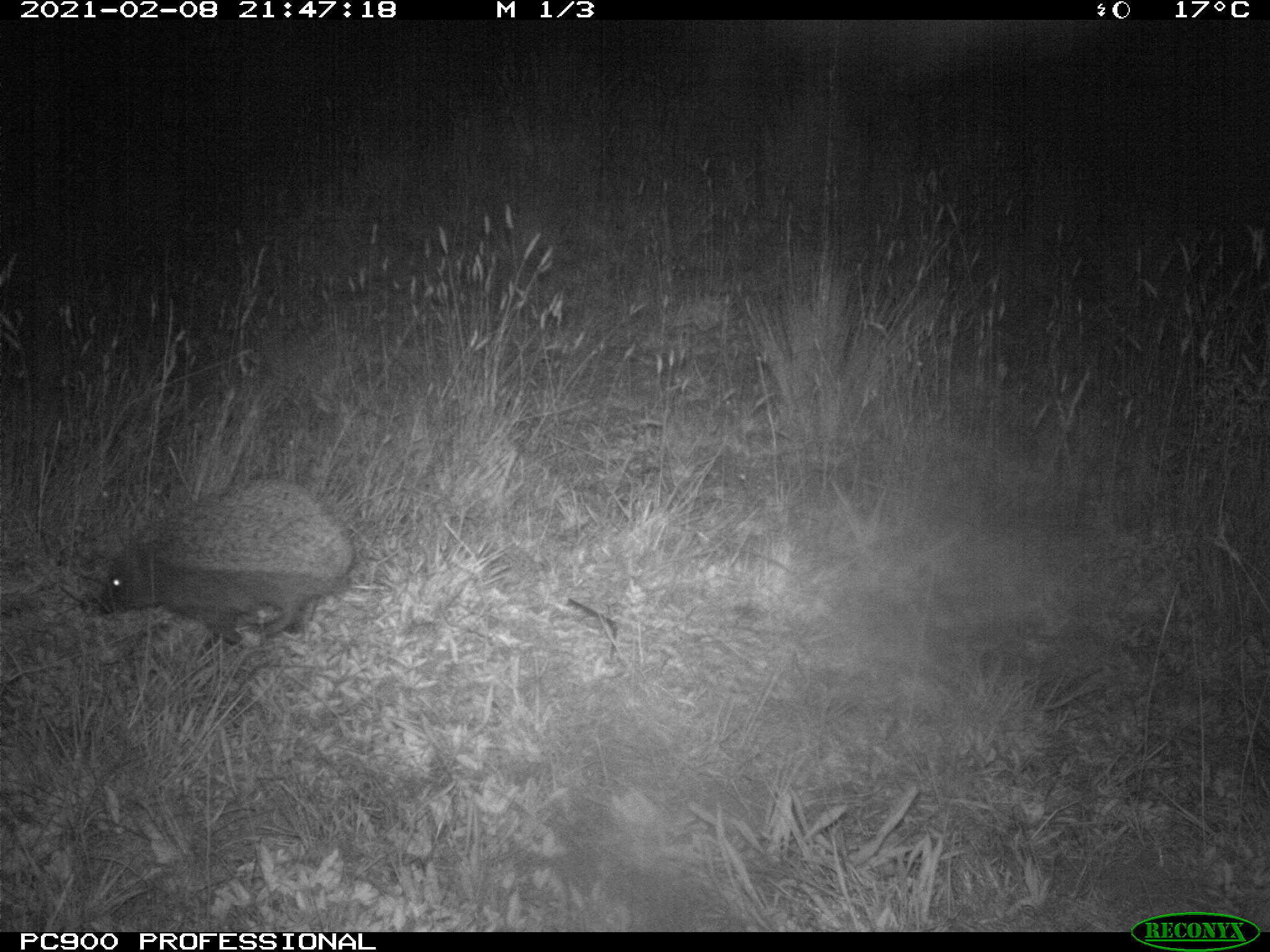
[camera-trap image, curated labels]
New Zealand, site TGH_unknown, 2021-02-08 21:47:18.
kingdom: Animalia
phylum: Chordata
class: Mammalia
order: Eulipotyphla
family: Erinaceidae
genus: Erinaceus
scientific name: Erinaceus europaeus europaeus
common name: european hedgehog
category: hedgehog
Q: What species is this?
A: Hedgehog (european hedgehog) (Erinaceus europaeus europaeus).